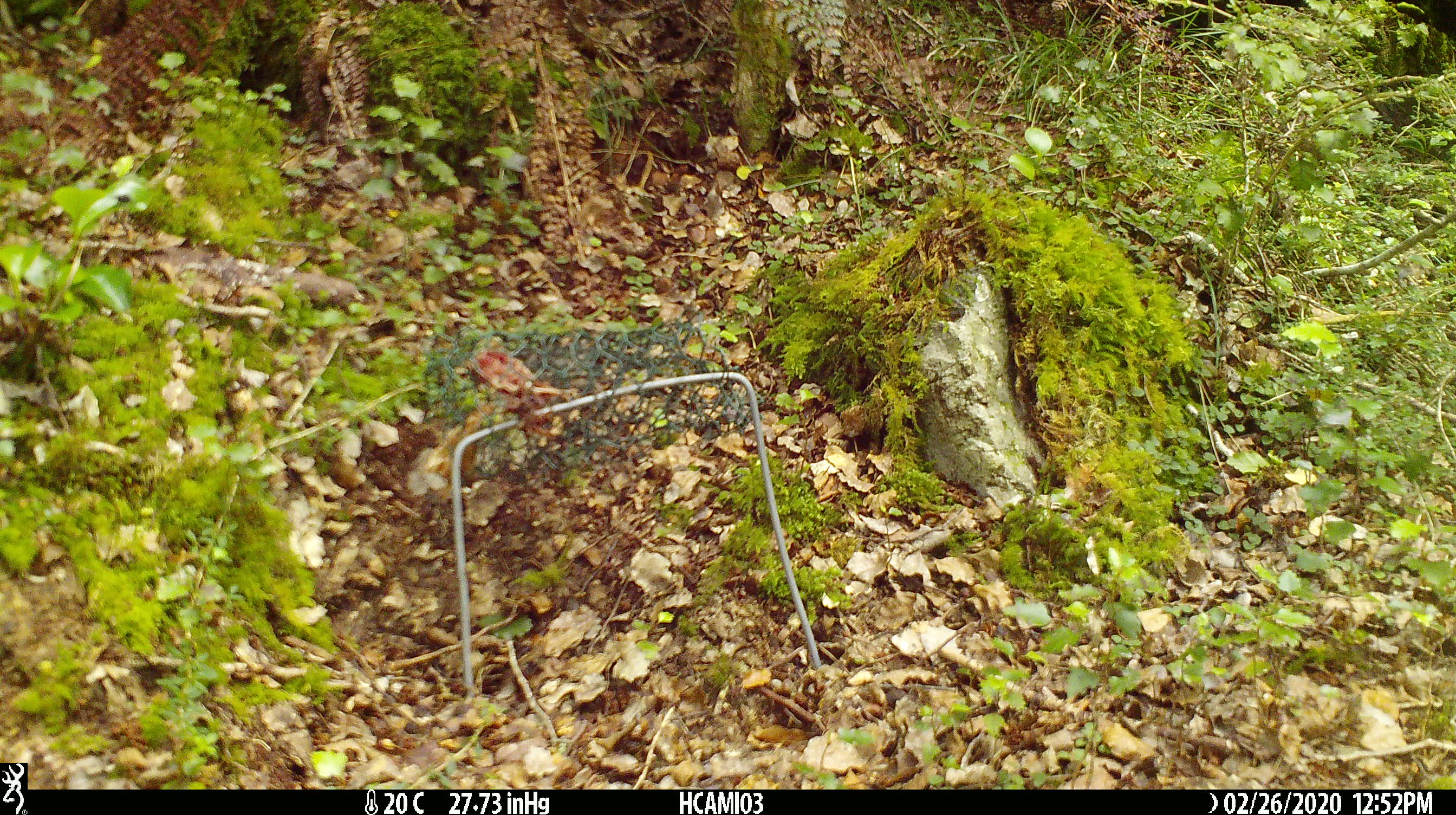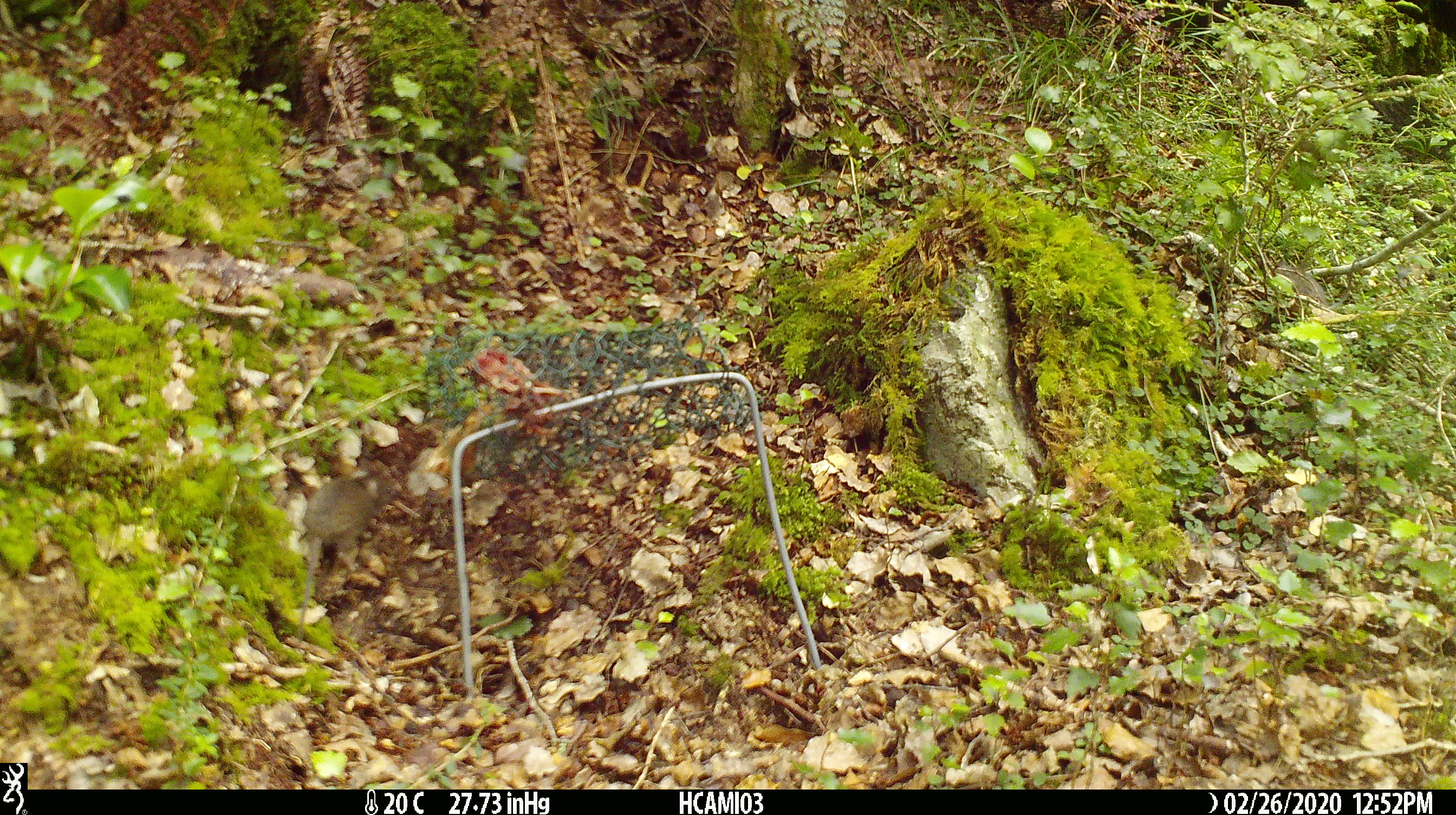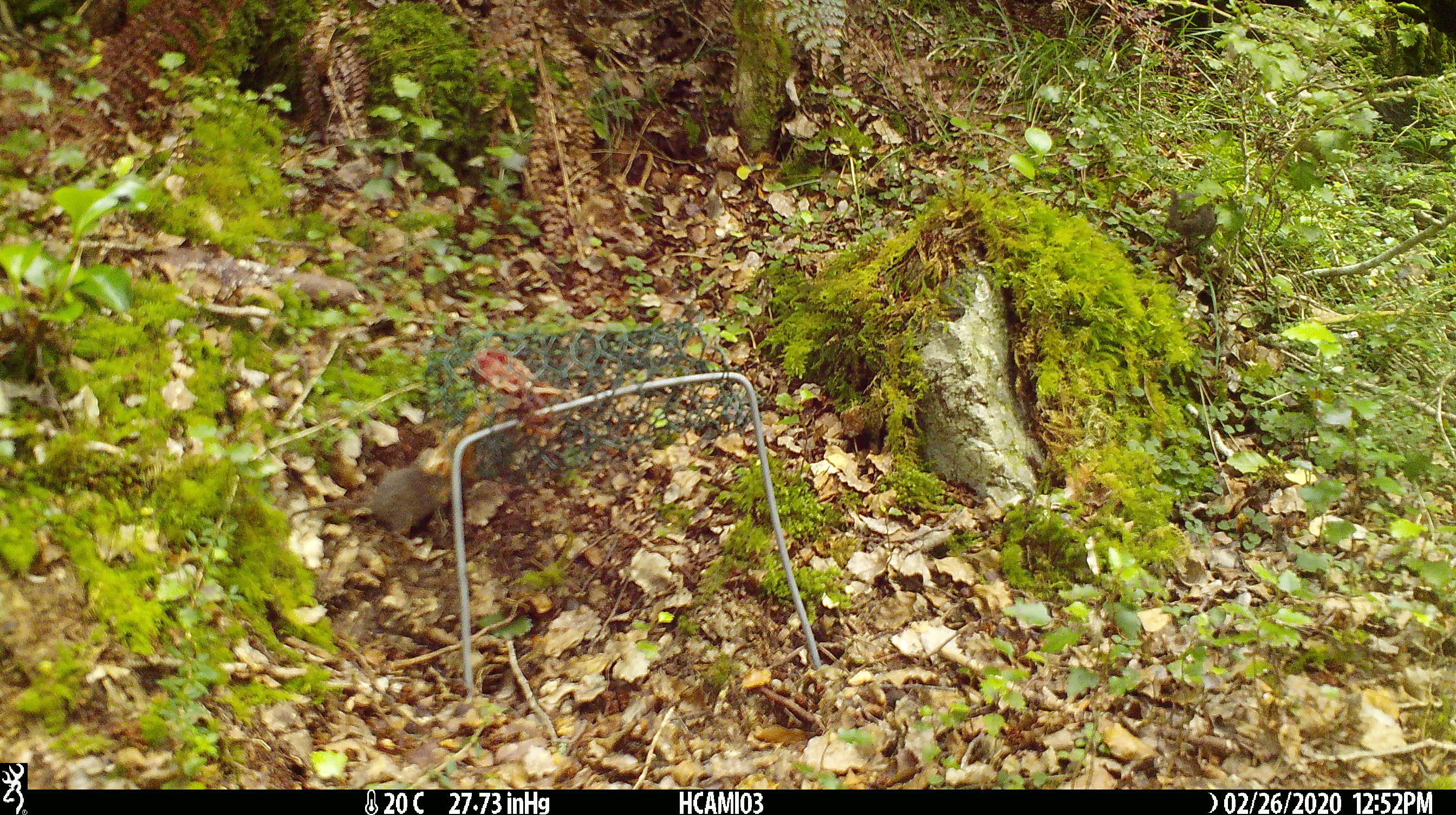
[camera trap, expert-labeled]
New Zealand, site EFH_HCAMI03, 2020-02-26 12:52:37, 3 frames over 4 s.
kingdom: Animalia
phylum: Chordata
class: Mammalia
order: Rodentia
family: Muridae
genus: Mus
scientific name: Mus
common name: mouse